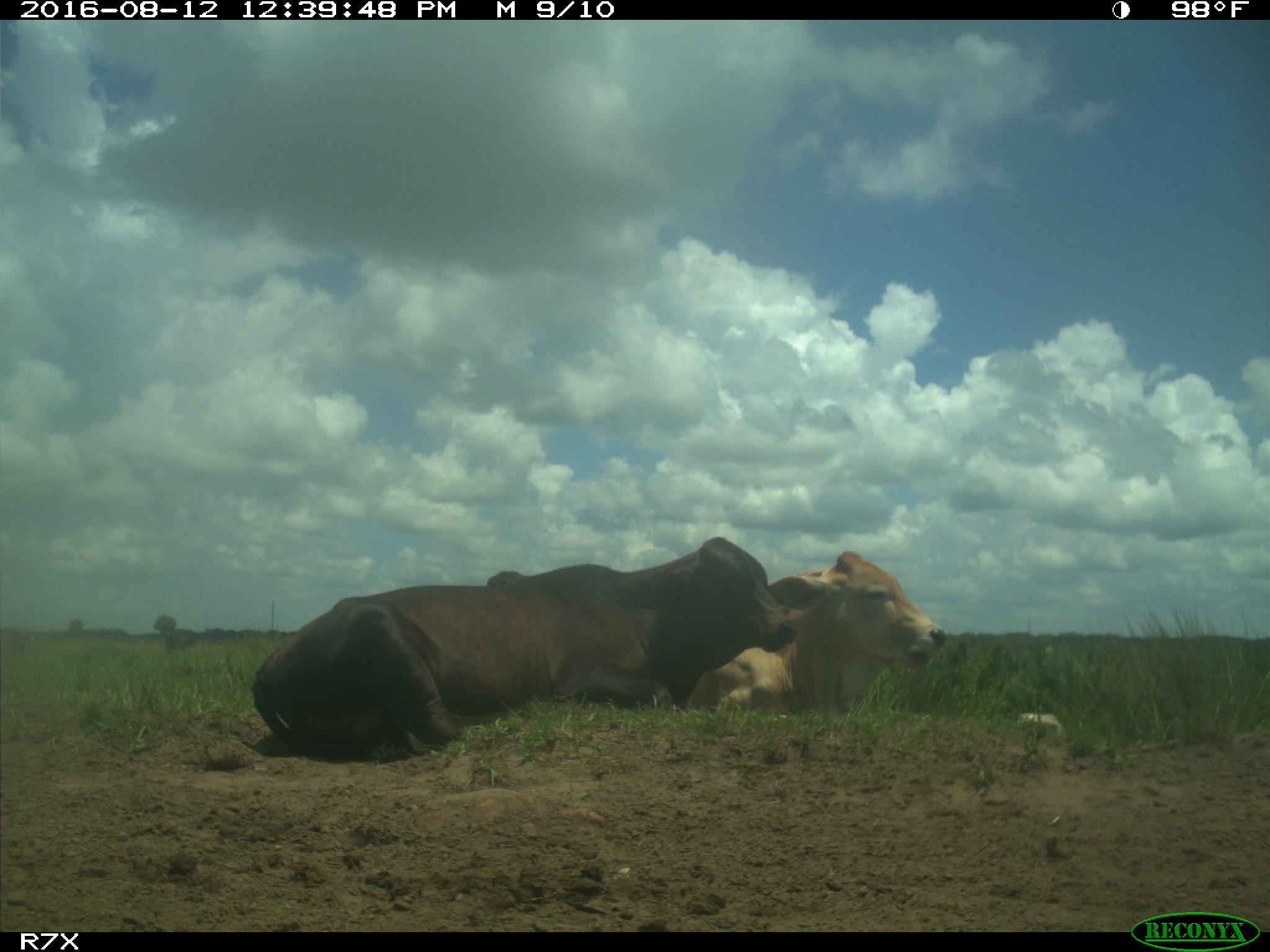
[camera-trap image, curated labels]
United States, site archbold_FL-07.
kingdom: Animalia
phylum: Chordata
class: Mammalia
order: Artiodactyla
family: Bovidae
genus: Bos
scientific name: Bos taurus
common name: domestic cow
Bos taurus (domestic cow).